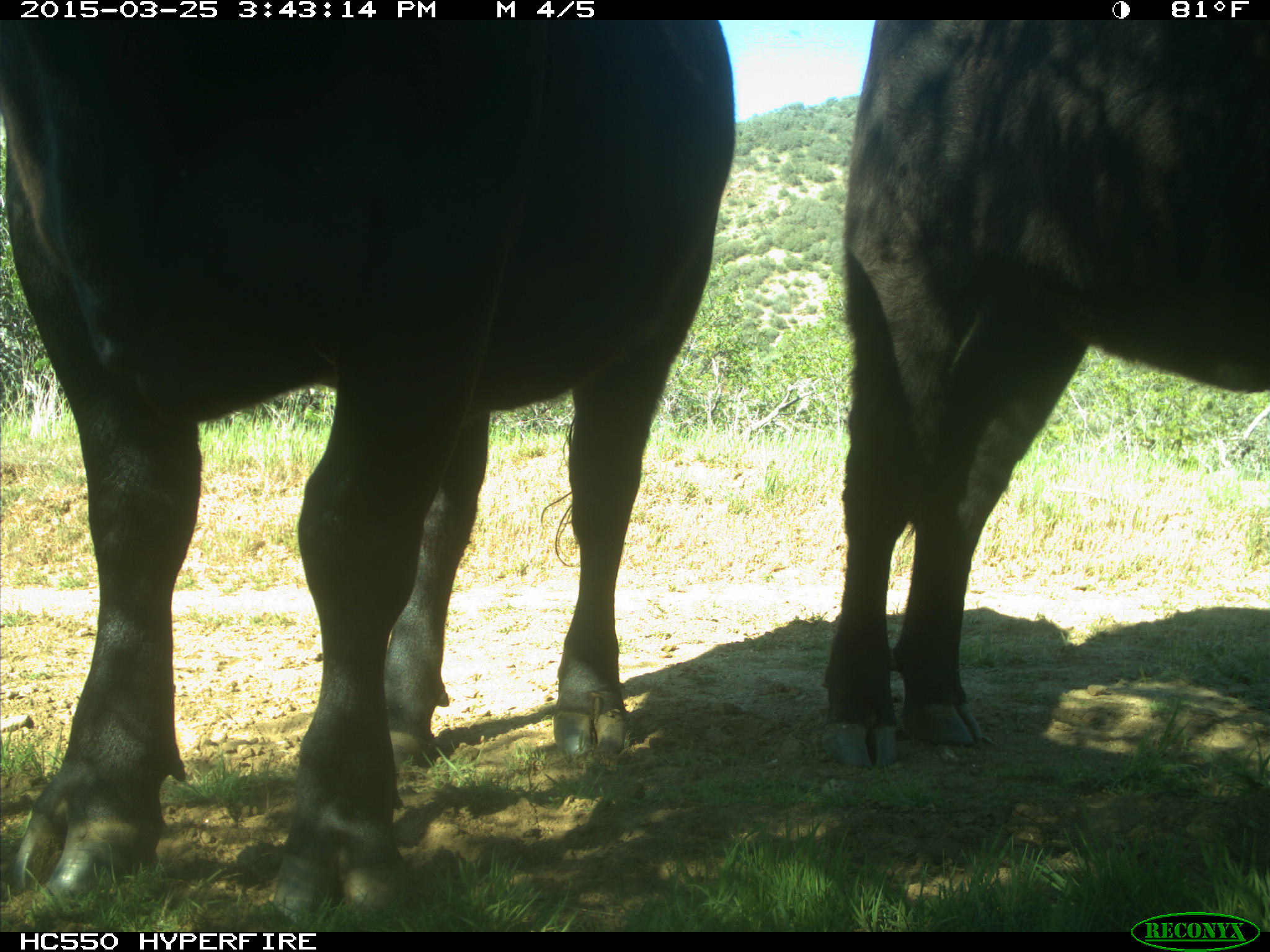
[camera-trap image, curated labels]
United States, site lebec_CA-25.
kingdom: Animalia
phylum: Chordata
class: Mammalia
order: Artiodactyla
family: Bovidae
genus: Bos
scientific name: Bos taurus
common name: domestic cow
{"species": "Bos taurus (domestic cow)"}